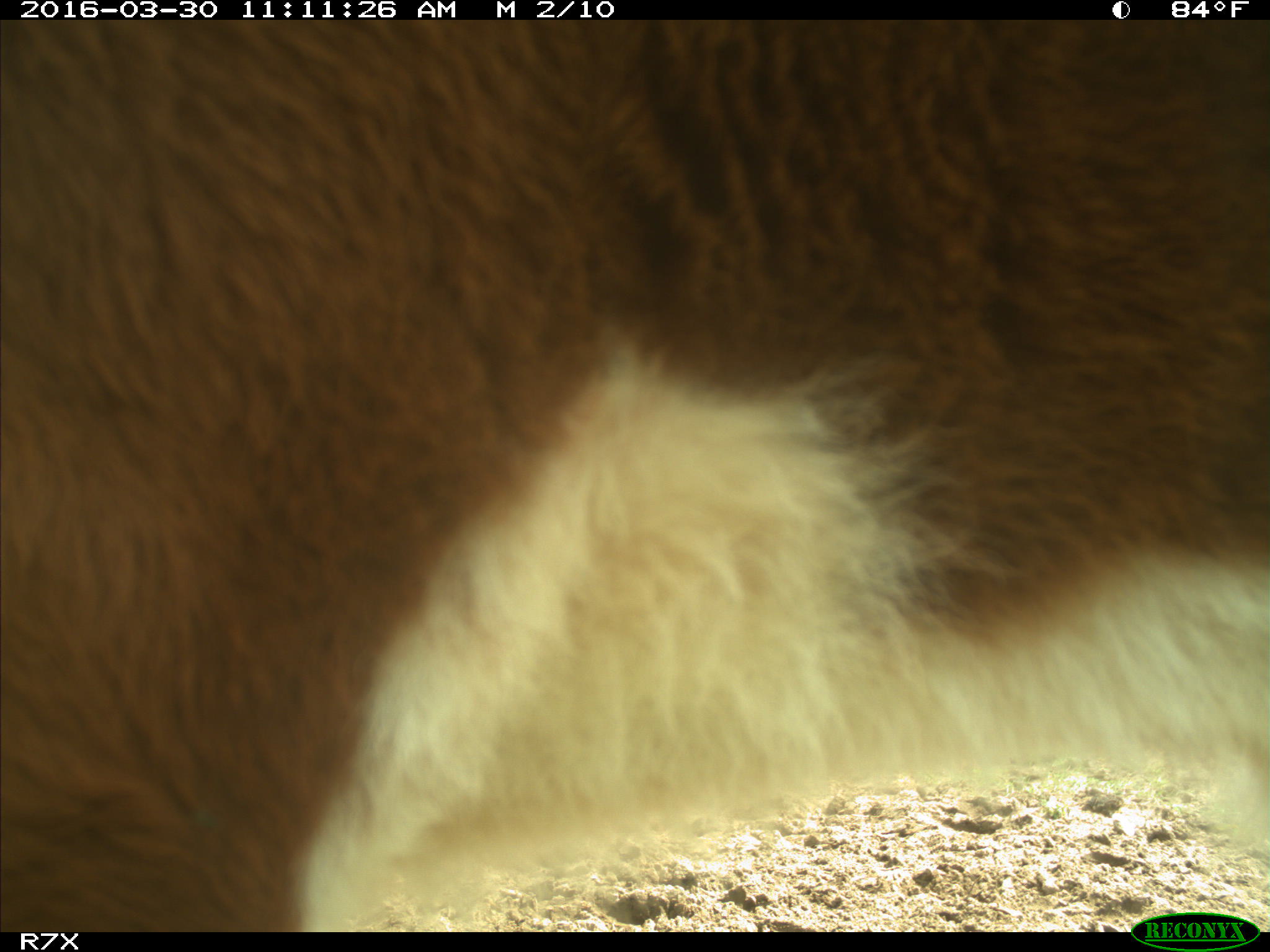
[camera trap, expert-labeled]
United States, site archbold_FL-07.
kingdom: Animalia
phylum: Chordata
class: Mammalia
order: Artiodactyla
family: Bovidae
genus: Bos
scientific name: Bos taurus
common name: domestic cow